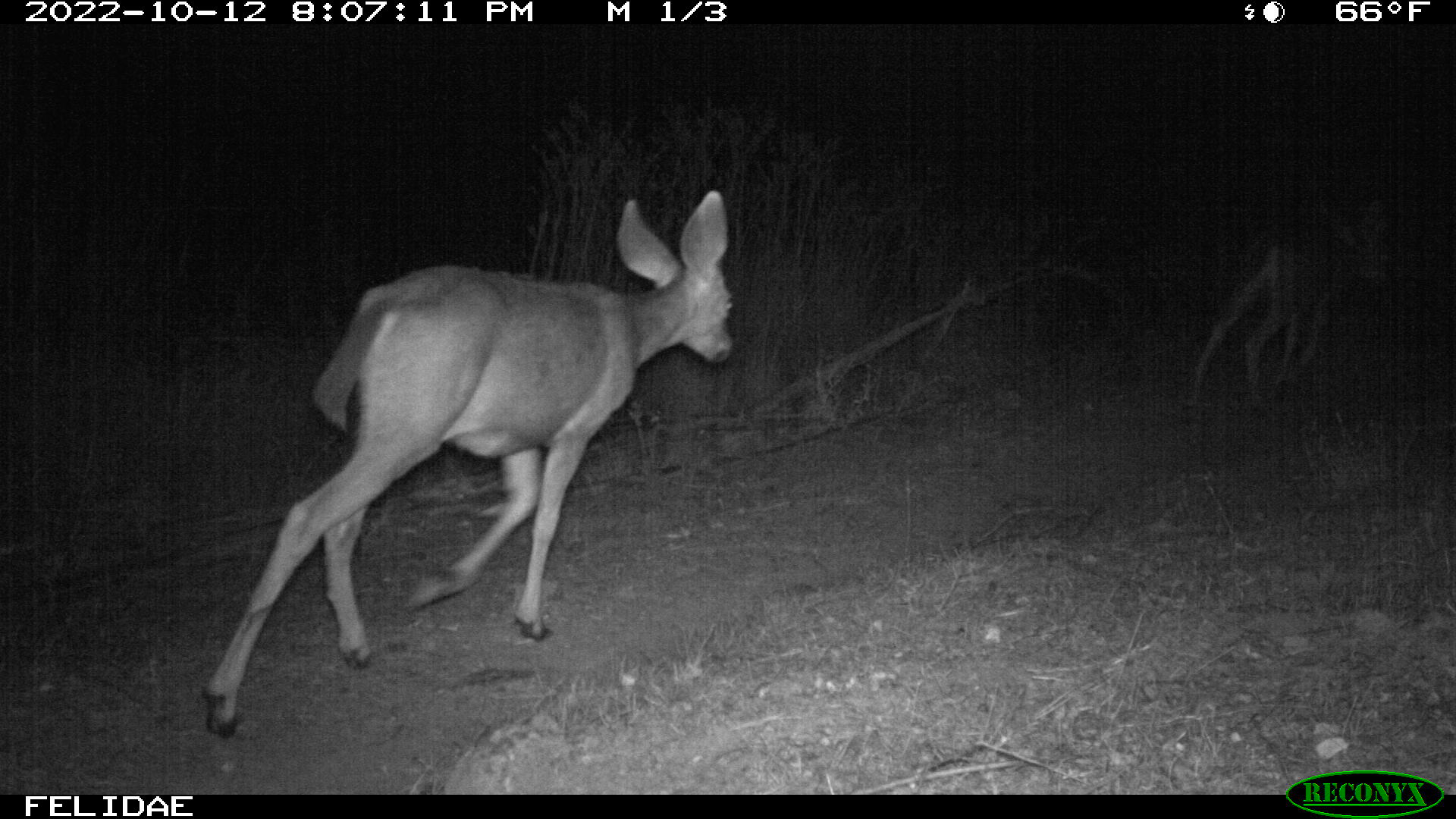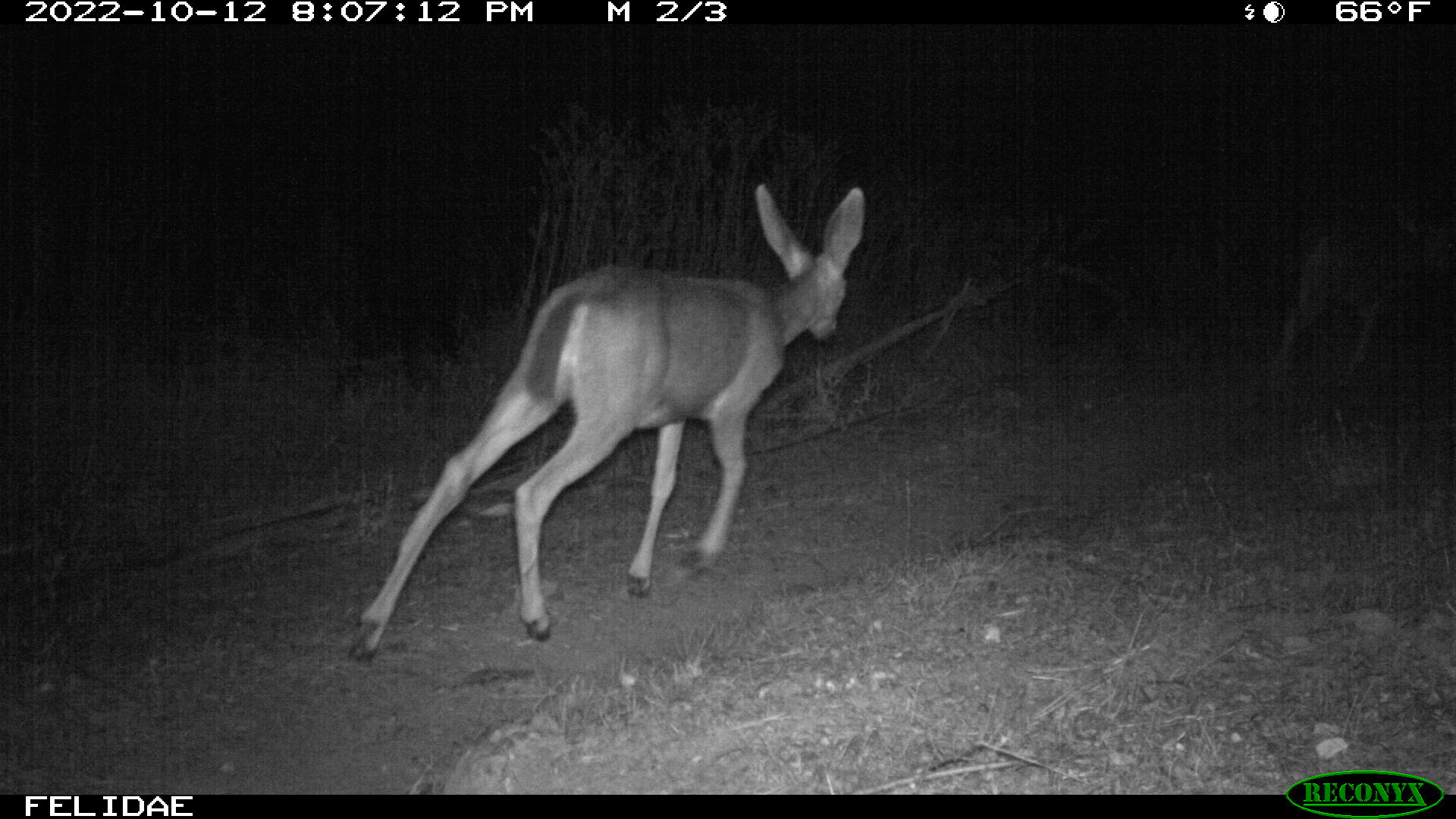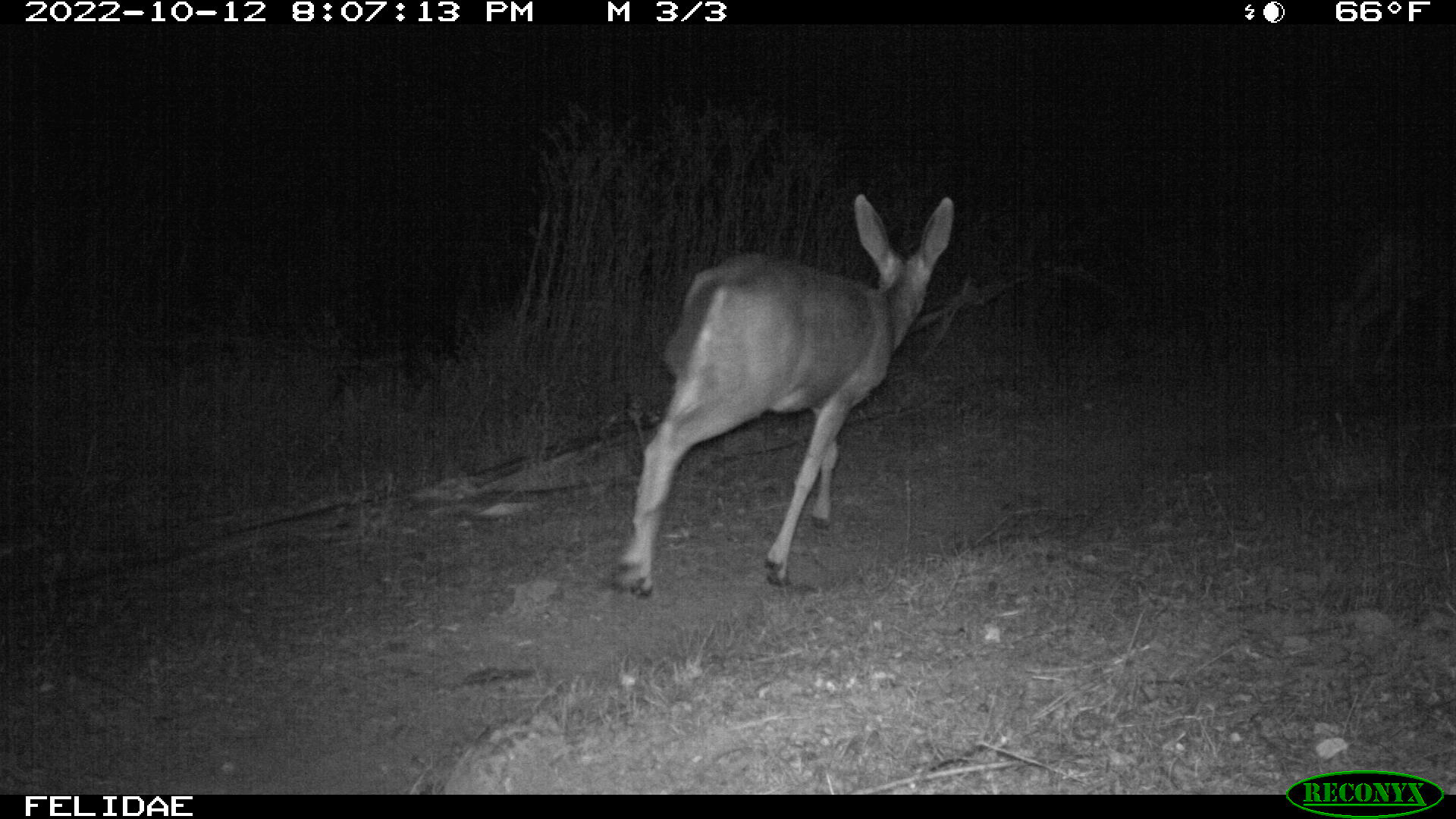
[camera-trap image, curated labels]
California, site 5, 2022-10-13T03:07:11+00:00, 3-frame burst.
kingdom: Animalia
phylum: Chordata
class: Mammalia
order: Artiodactyla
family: Cervidae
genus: Odocoileus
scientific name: Odocoileus hemionus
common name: mule deer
Mule deer (Odocoileus hemionus).